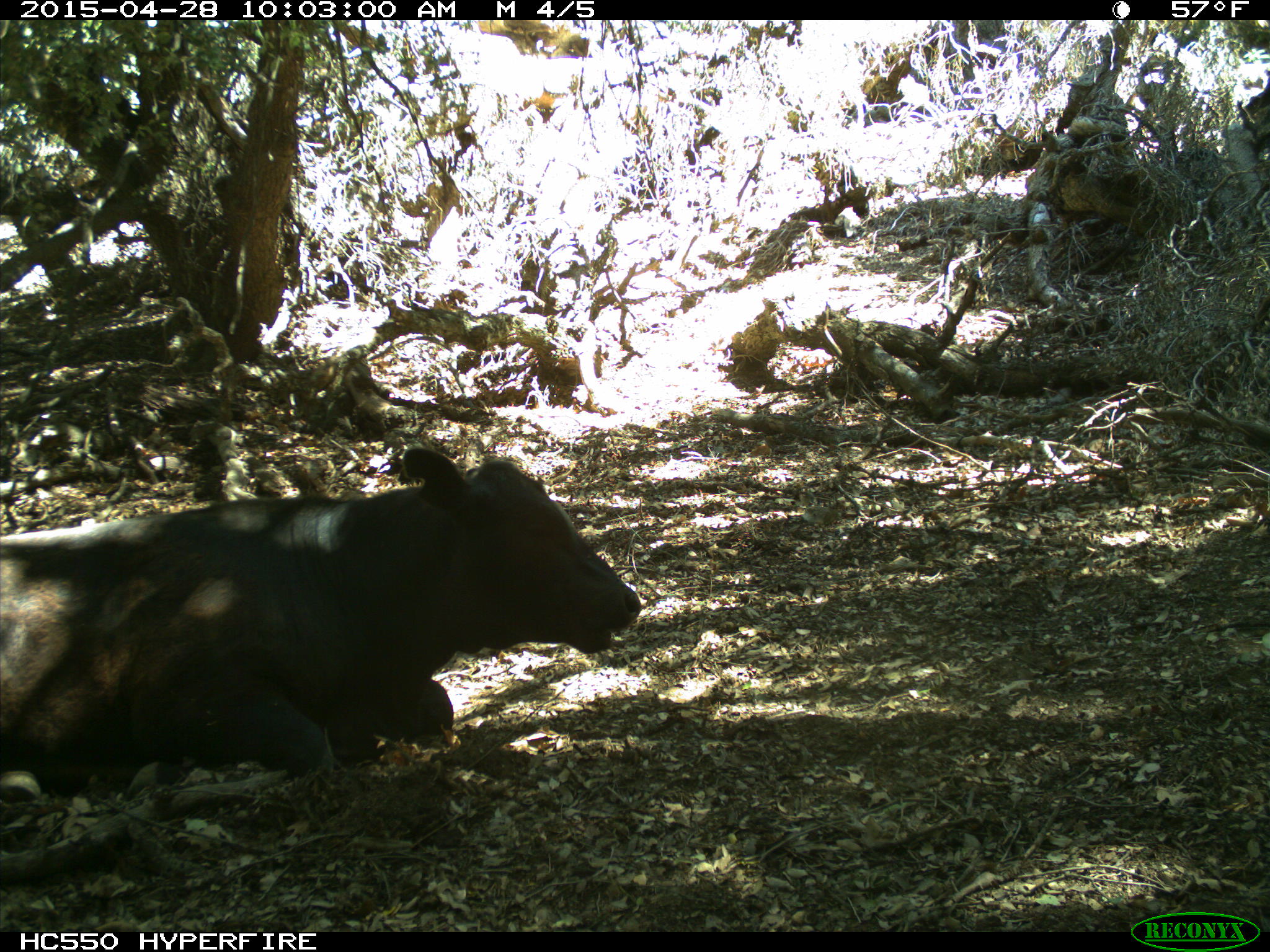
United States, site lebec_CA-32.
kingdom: Animalia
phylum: Chordata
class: Mammalia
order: Artiodactyla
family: Bovidae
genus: Bos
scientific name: Bos taurus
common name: domestic cow